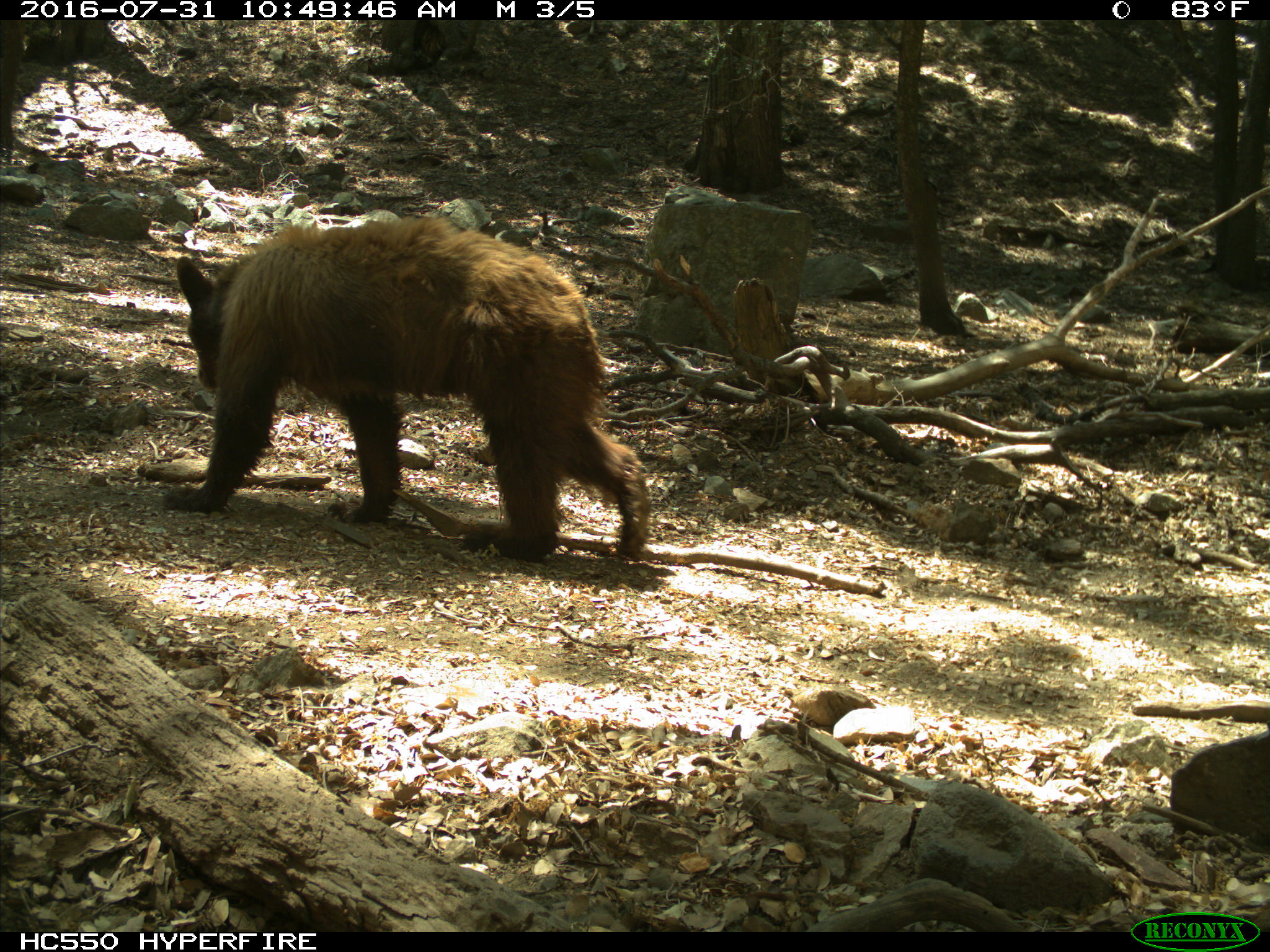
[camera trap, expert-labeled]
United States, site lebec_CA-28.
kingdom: Animalia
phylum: Chordata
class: Mammalia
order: Carnivora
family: Ursidae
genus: Ursus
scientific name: Ursus americanus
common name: american black bear